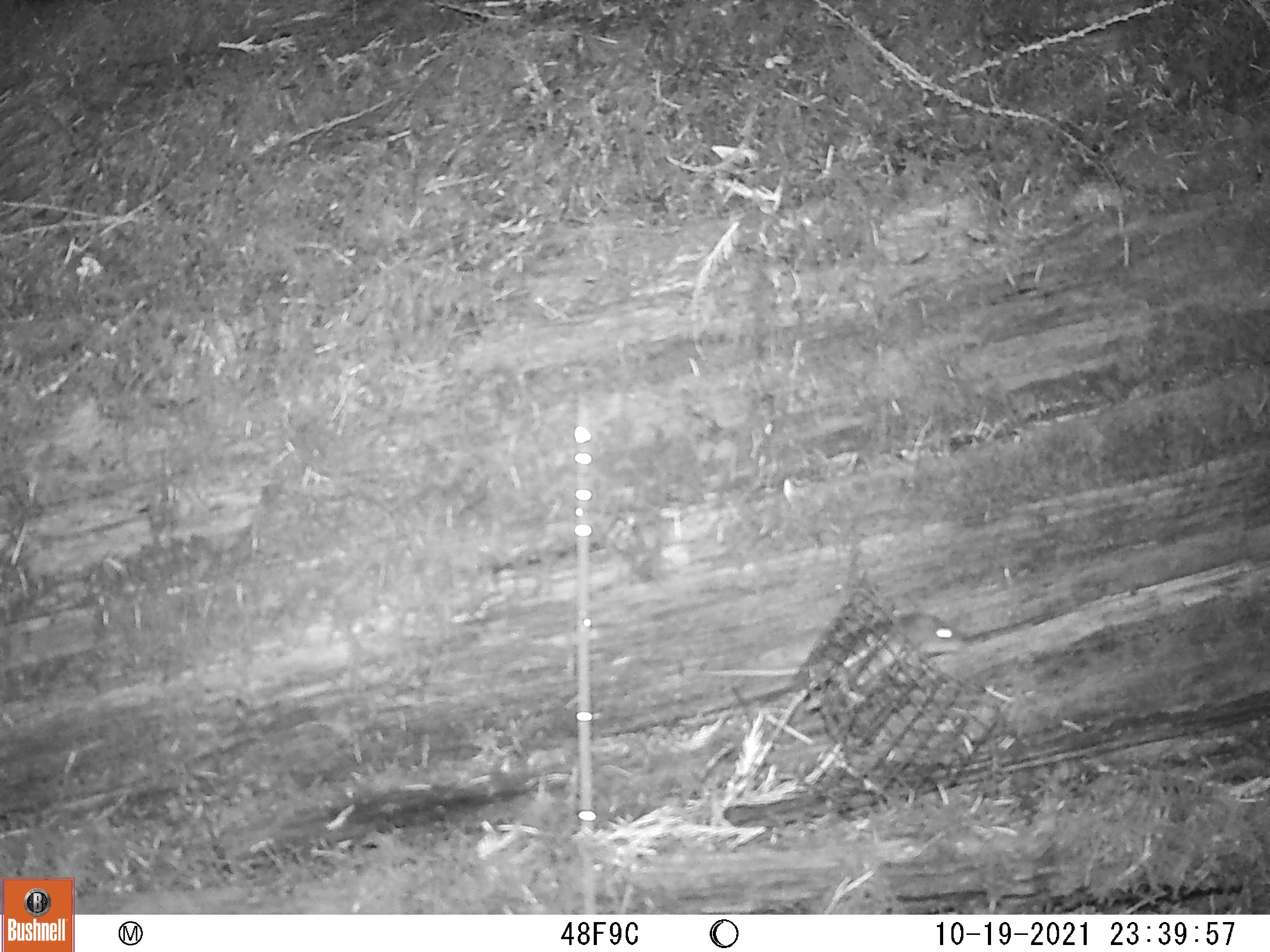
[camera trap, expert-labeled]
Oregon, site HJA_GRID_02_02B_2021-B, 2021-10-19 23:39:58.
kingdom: Animalia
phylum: Chordata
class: Mammalia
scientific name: Mammalia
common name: small mammal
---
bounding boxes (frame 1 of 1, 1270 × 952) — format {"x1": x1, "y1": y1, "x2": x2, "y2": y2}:
small mammal: {"x1": 680, "y1": 587, "x2": 999, "y2": 751}